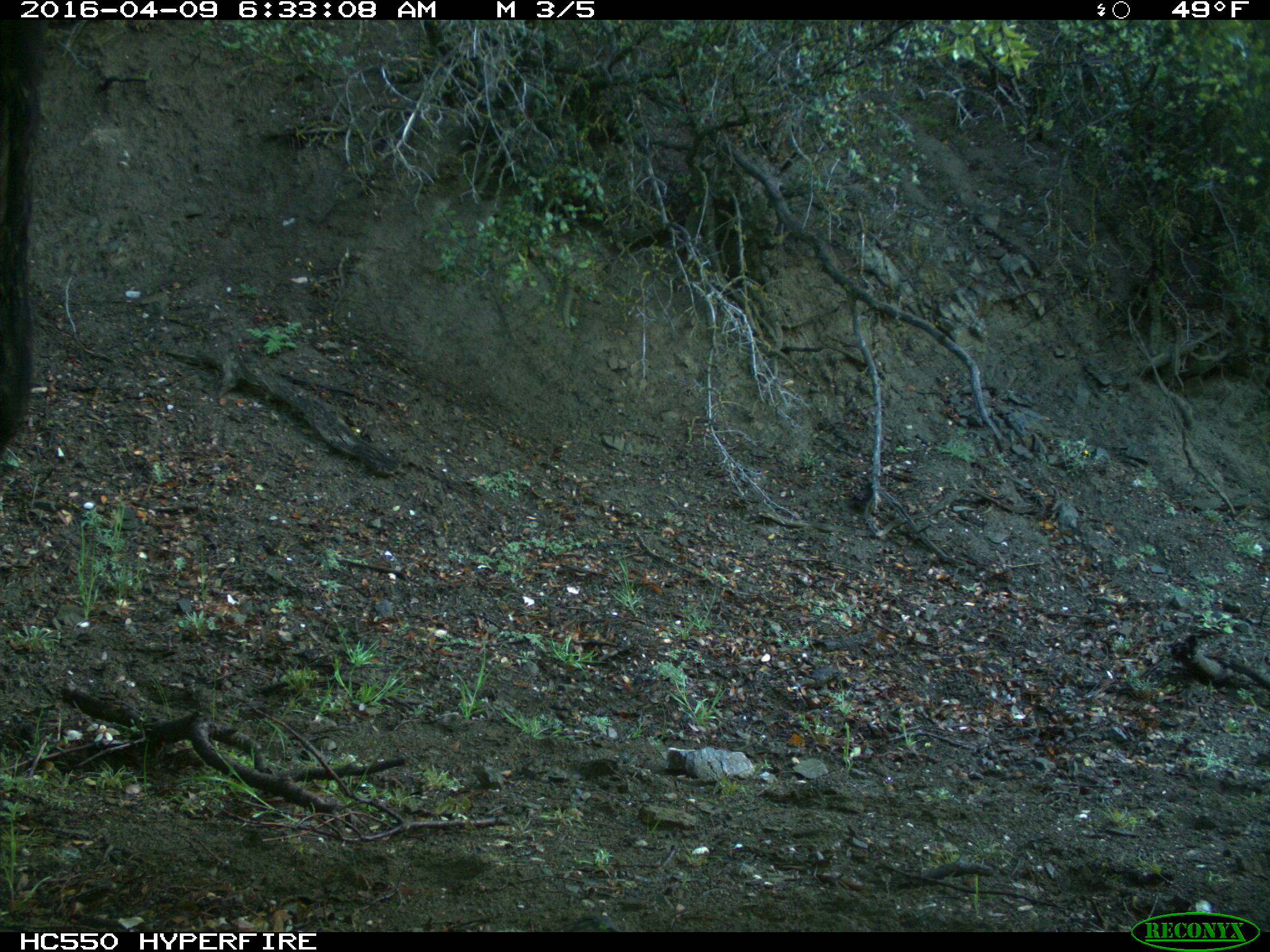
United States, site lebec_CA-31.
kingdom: Animalia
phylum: Chordata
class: Mammalia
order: Artiodactyla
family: Bovidae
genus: Bos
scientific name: Bos taurus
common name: domestic cow